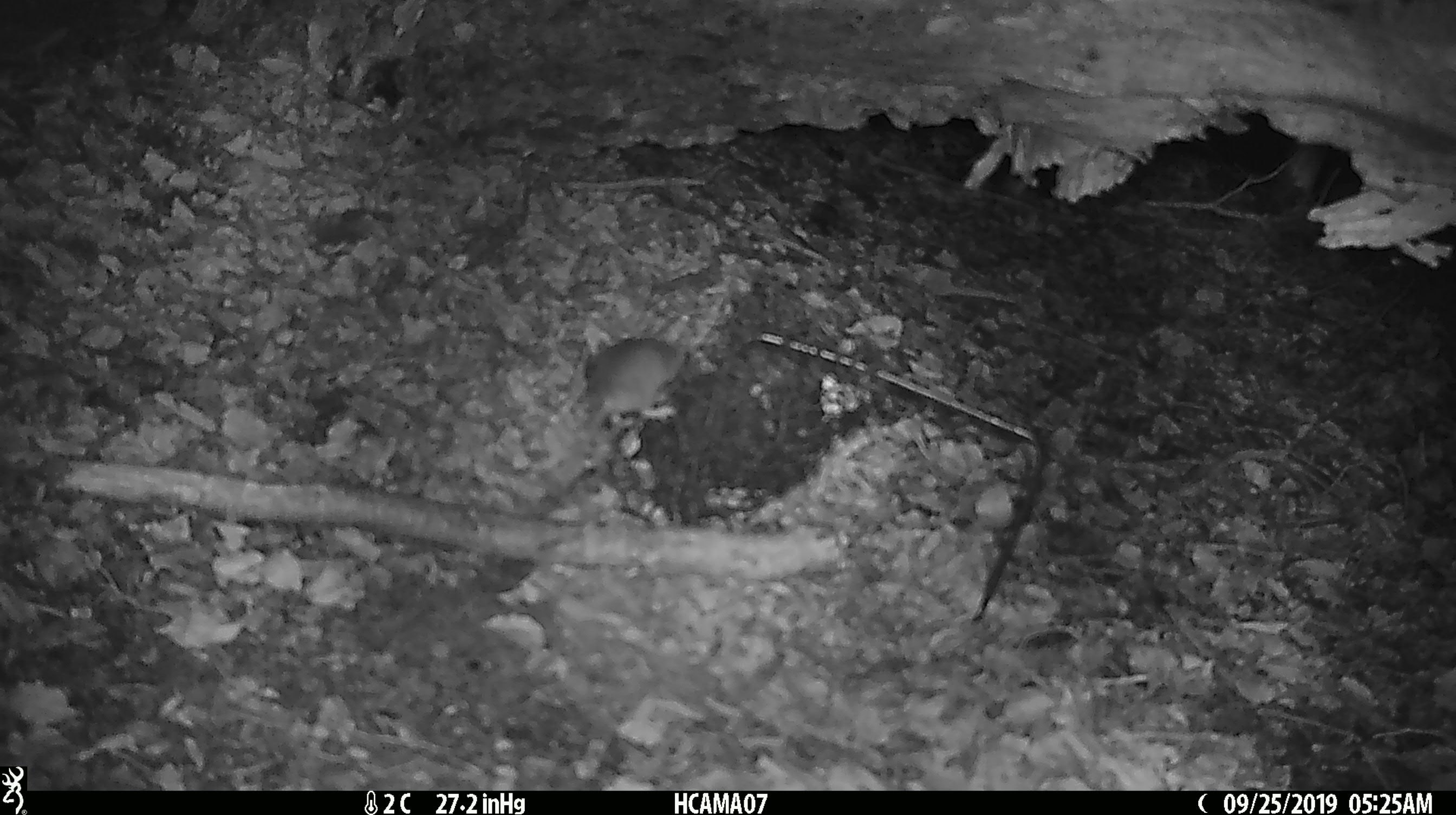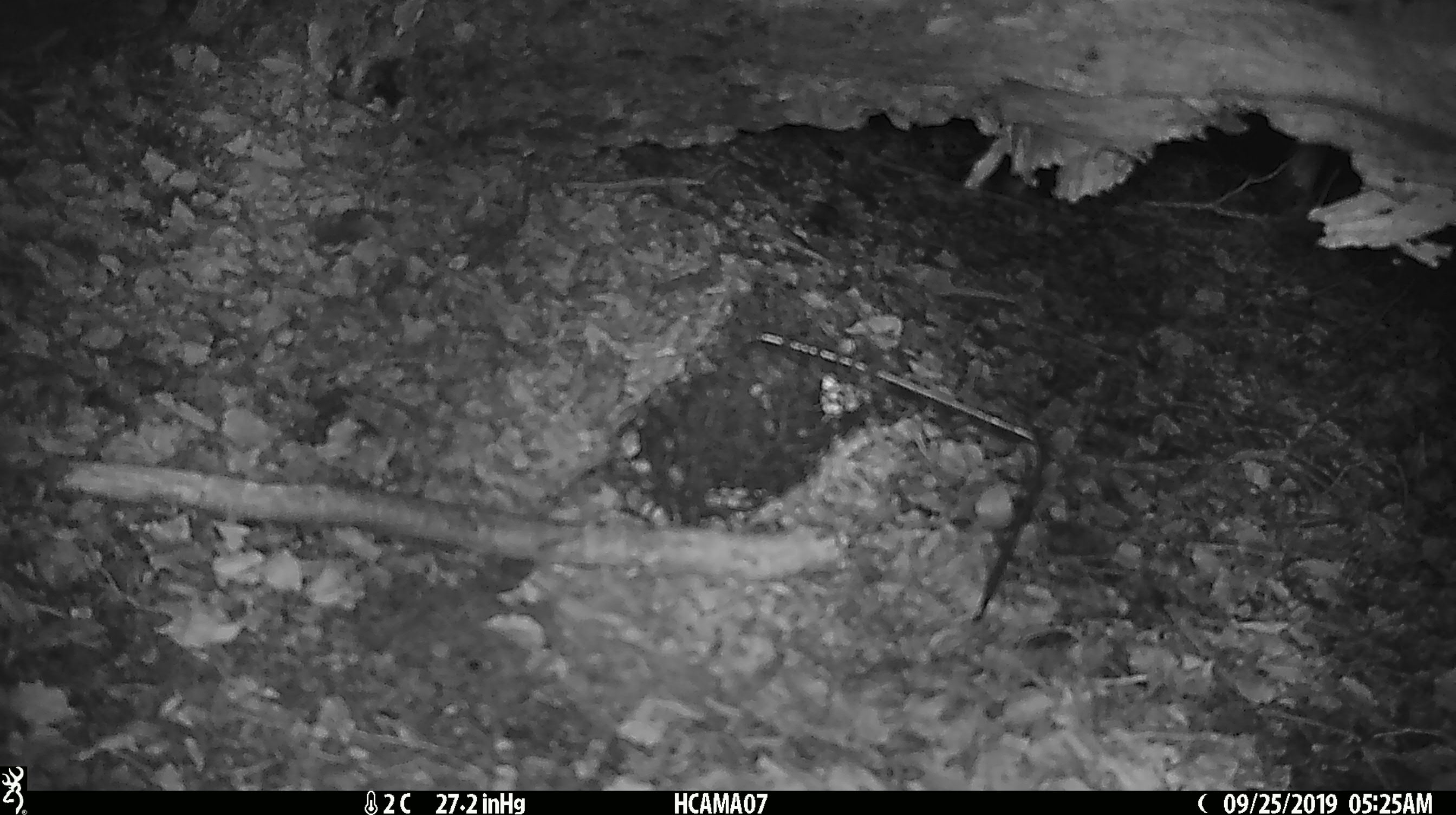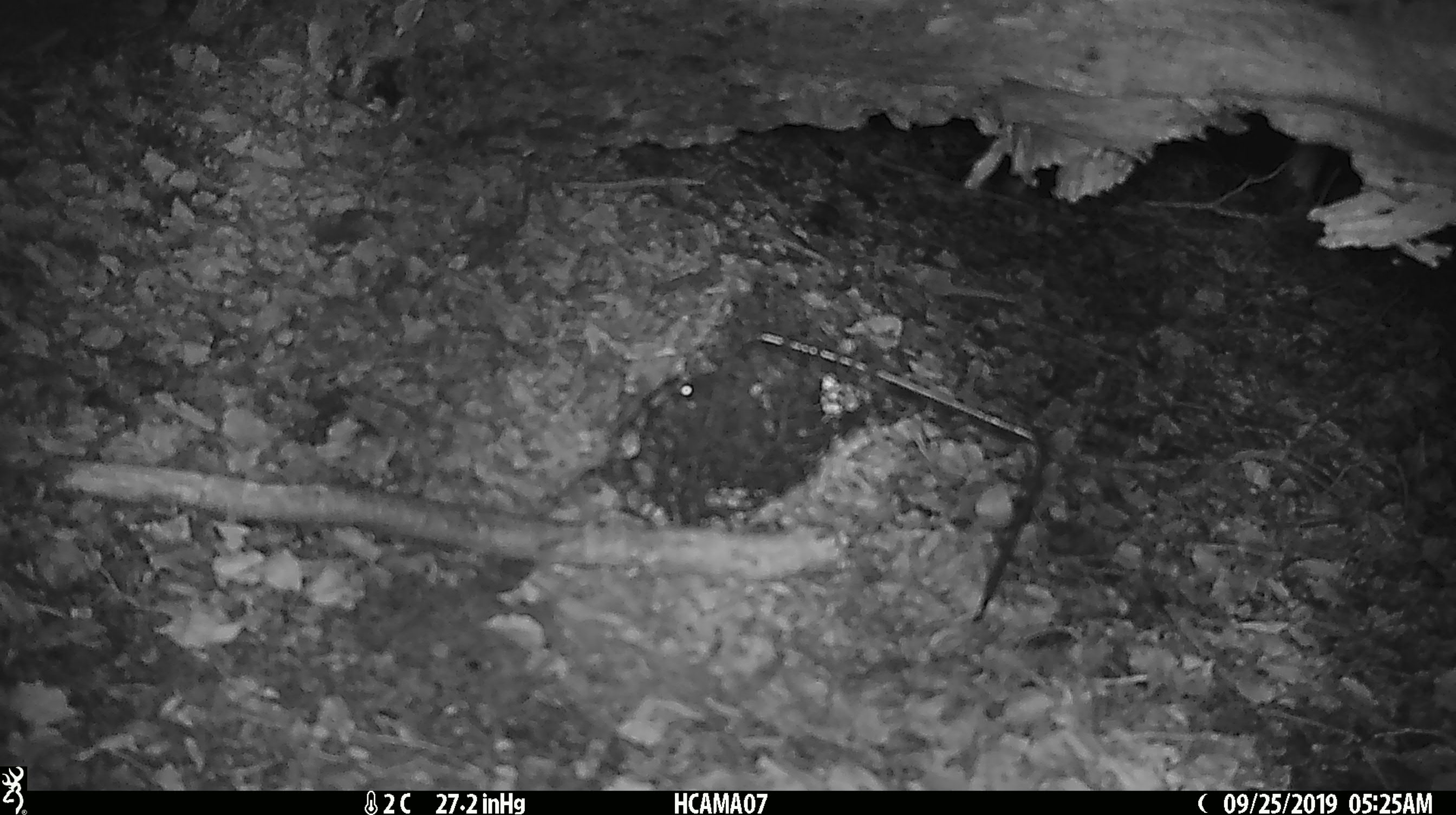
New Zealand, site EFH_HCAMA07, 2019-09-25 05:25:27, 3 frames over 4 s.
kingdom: Animalia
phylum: Chordata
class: Mammalia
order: Rodentia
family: Muridae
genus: Mus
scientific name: Mus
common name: mouse